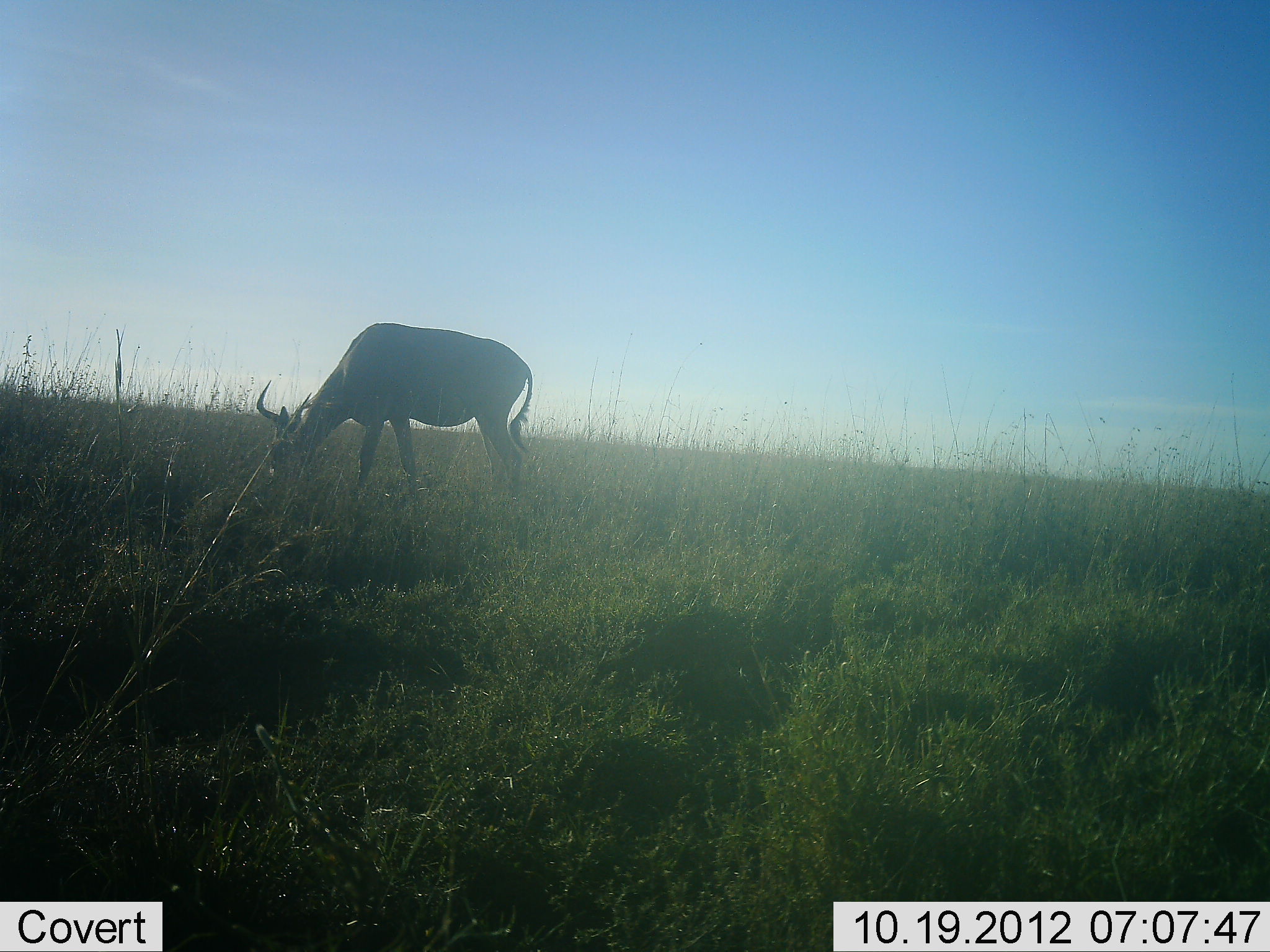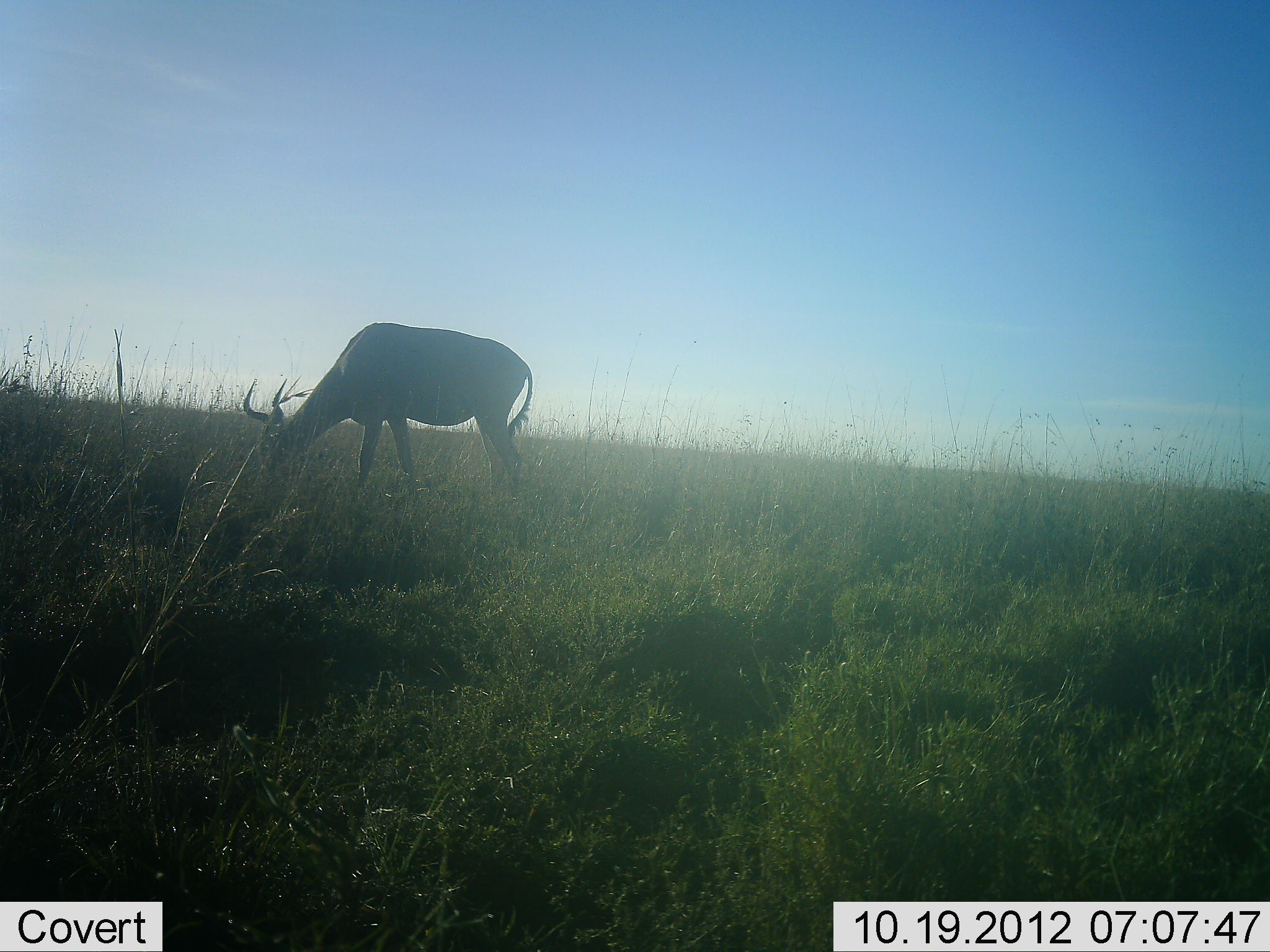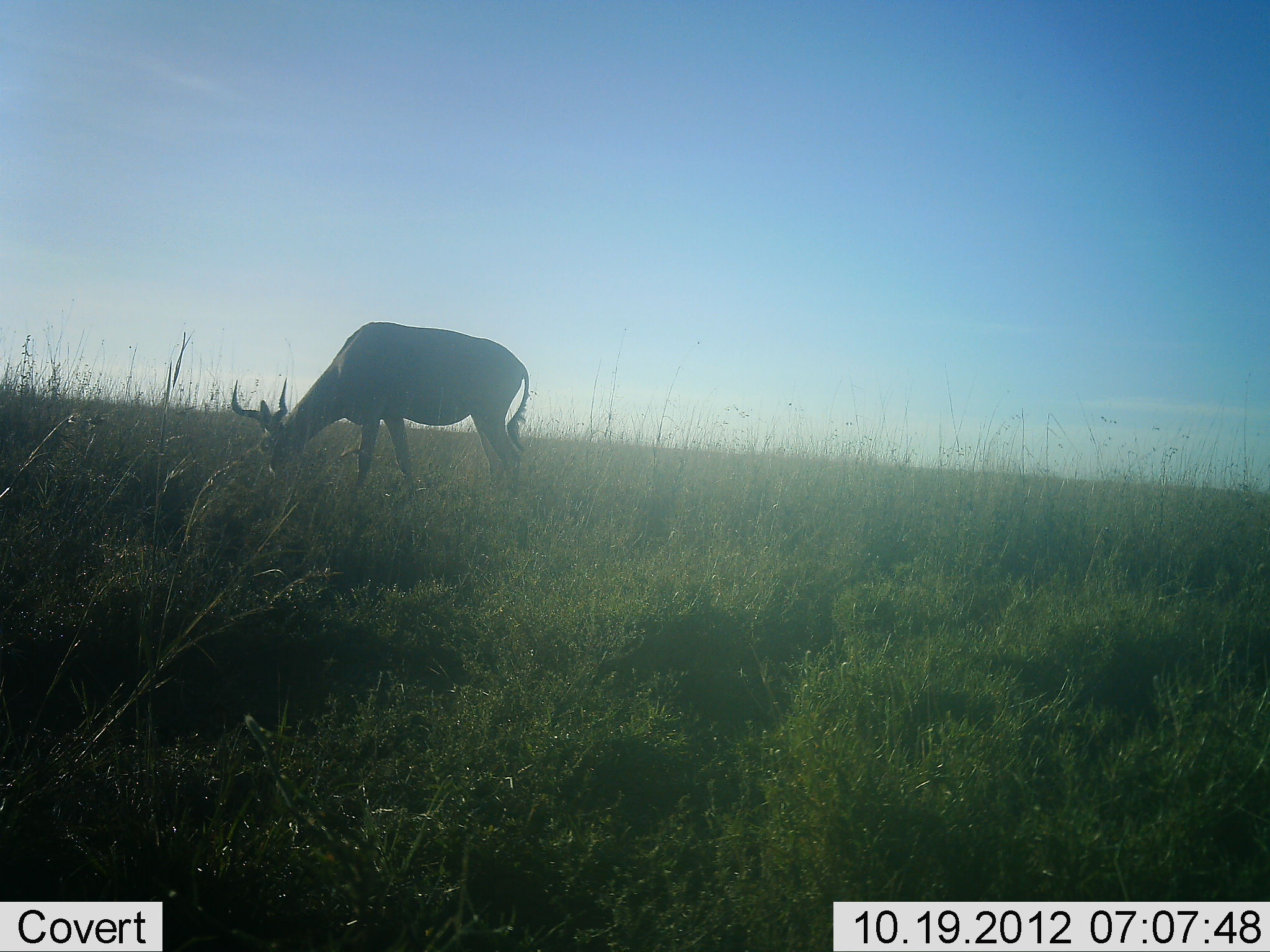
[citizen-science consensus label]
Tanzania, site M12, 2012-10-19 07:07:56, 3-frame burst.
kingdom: Animalia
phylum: Chordata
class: Mammalia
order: Artiodactyla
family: Bovidae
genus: Alcelaphus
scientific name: Alcelaphus buselaphus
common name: hartebeest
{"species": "hartebeest (Alcelaphus buselaphus)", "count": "1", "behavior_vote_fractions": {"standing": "20%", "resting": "0%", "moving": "0%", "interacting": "0%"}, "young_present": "0%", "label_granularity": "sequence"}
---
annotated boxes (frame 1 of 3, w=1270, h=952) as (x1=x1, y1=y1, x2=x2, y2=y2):
animal: (x1=255, y1=322, x2=534, y2=502)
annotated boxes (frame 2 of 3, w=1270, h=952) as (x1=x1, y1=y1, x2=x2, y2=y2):
animal: (x1=241, y1=322, x2=534, y2=502)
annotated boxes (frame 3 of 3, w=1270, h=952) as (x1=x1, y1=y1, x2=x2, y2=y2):
animal: (x1=231, y1=321, x2=529, y2=503)